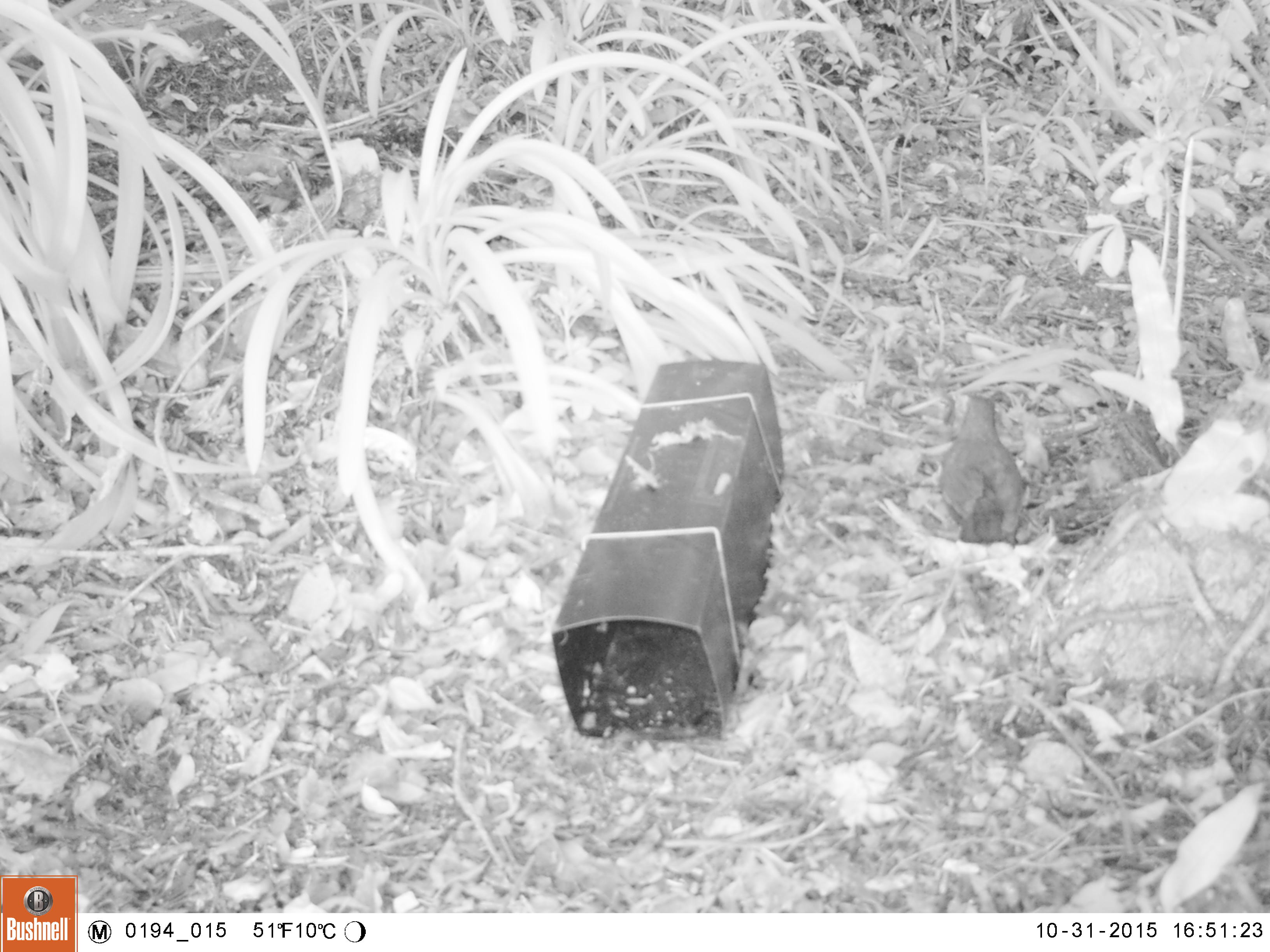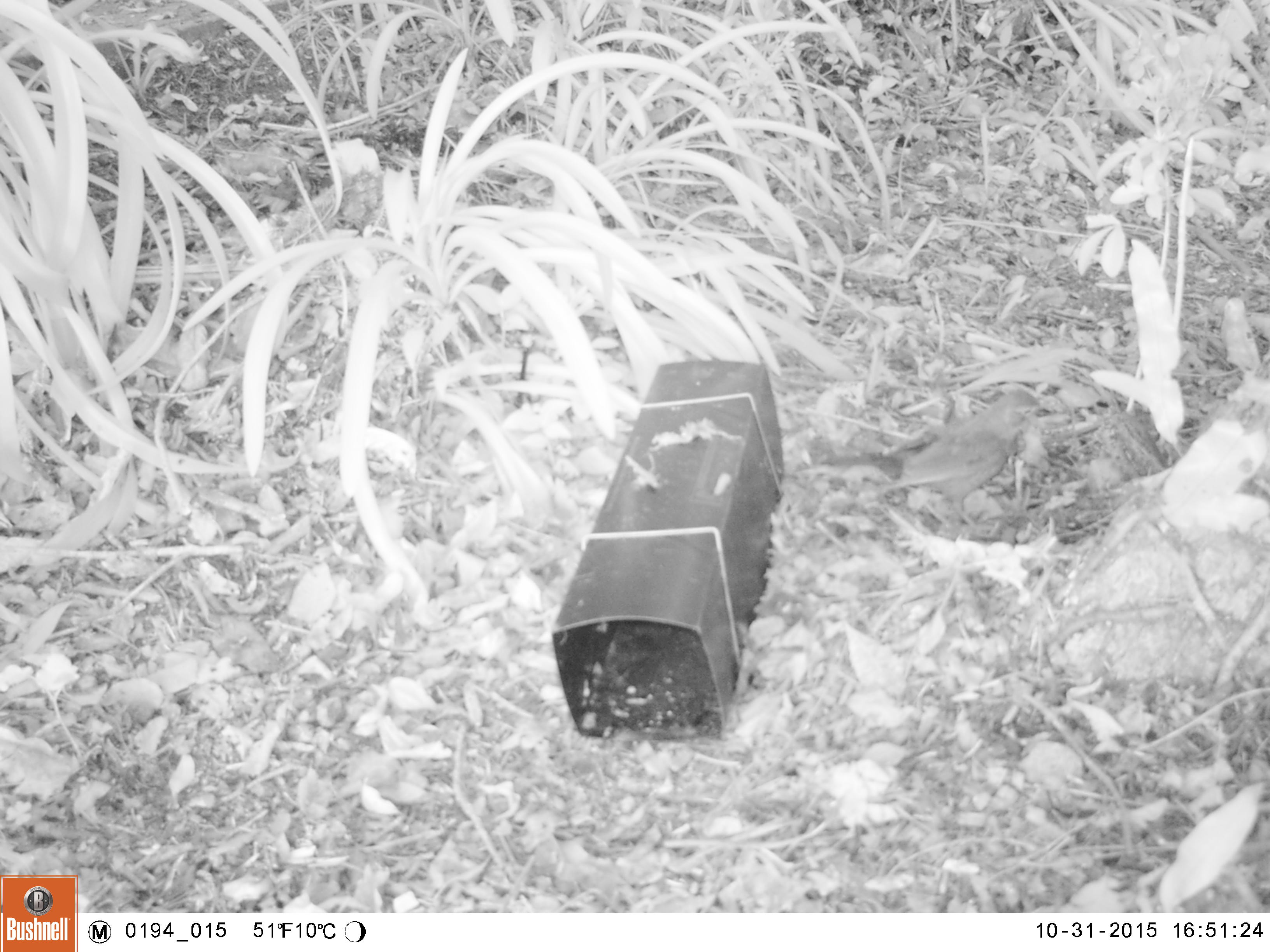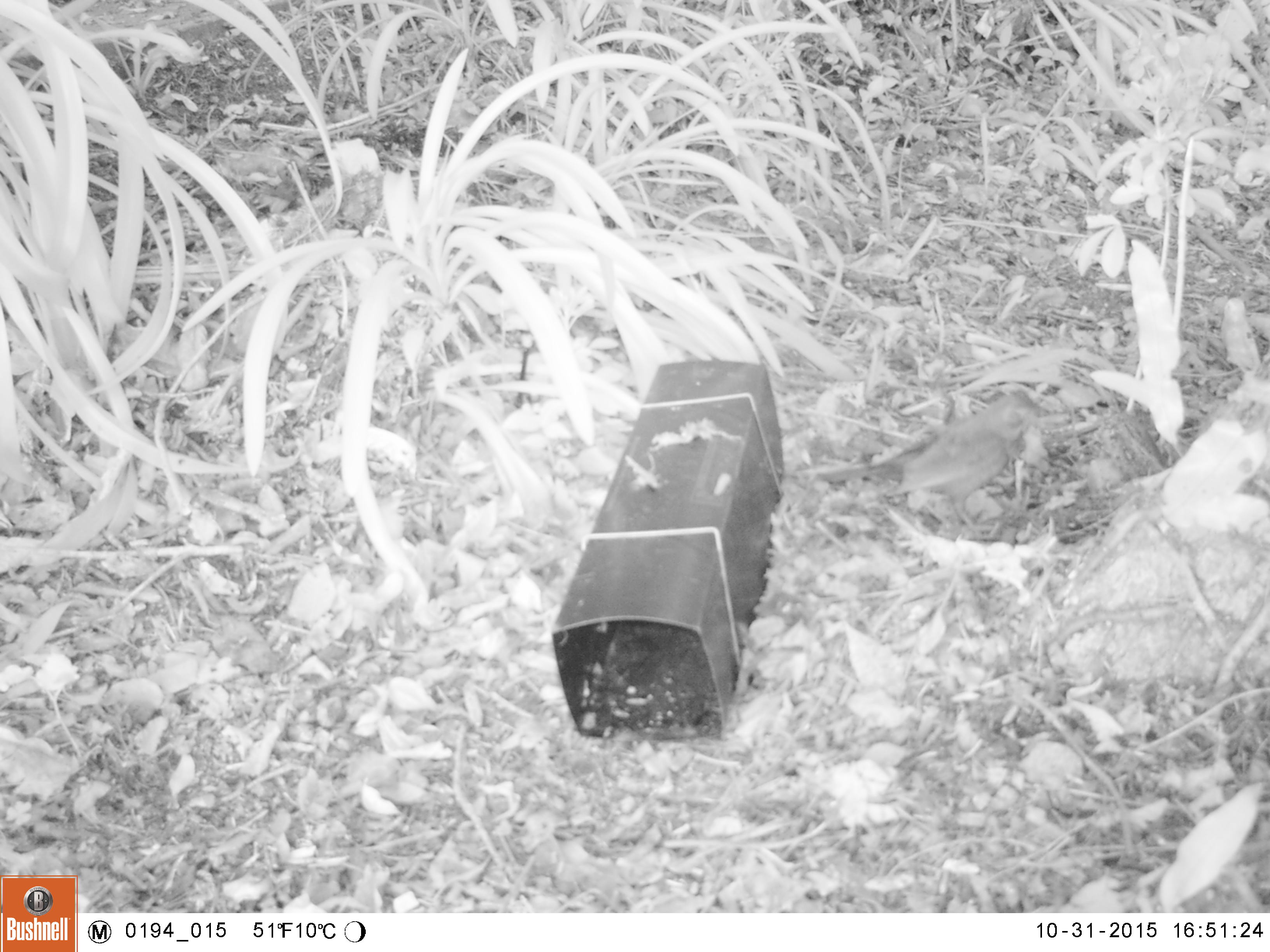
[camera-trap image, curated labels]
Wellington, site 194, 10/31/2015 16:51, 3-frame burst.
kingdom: Animalia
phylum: Chordata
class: Aves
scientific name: Aves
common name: bird